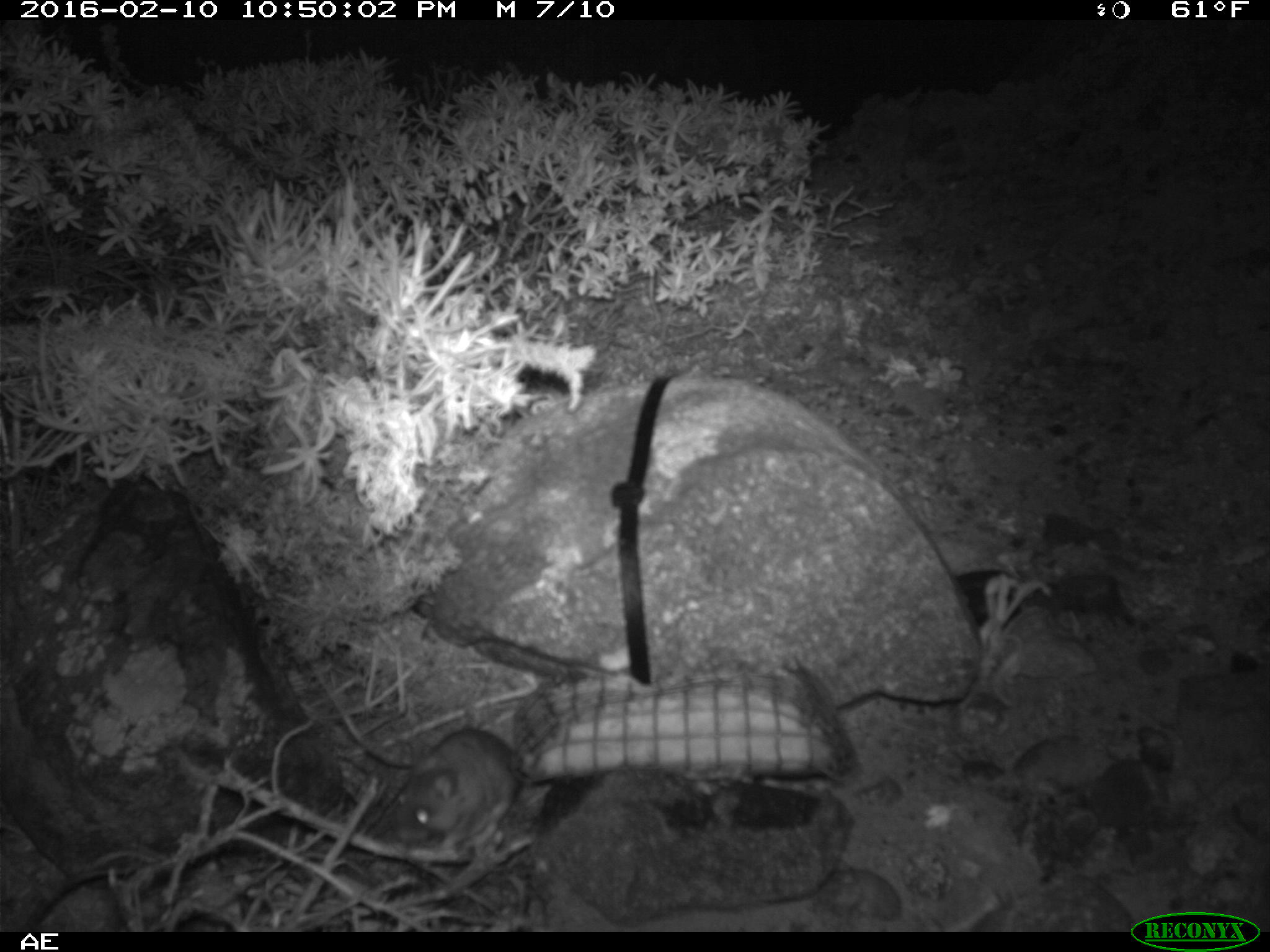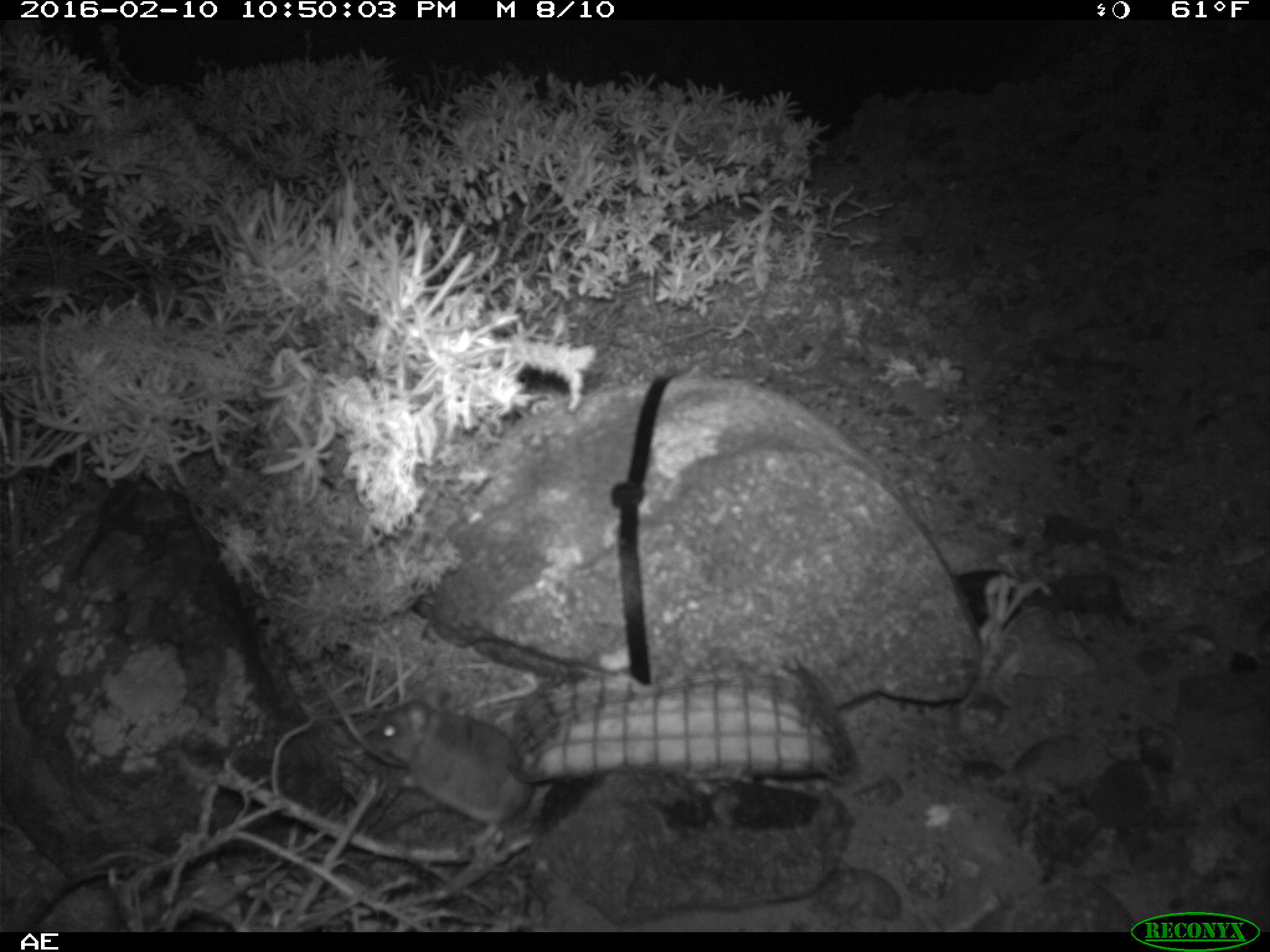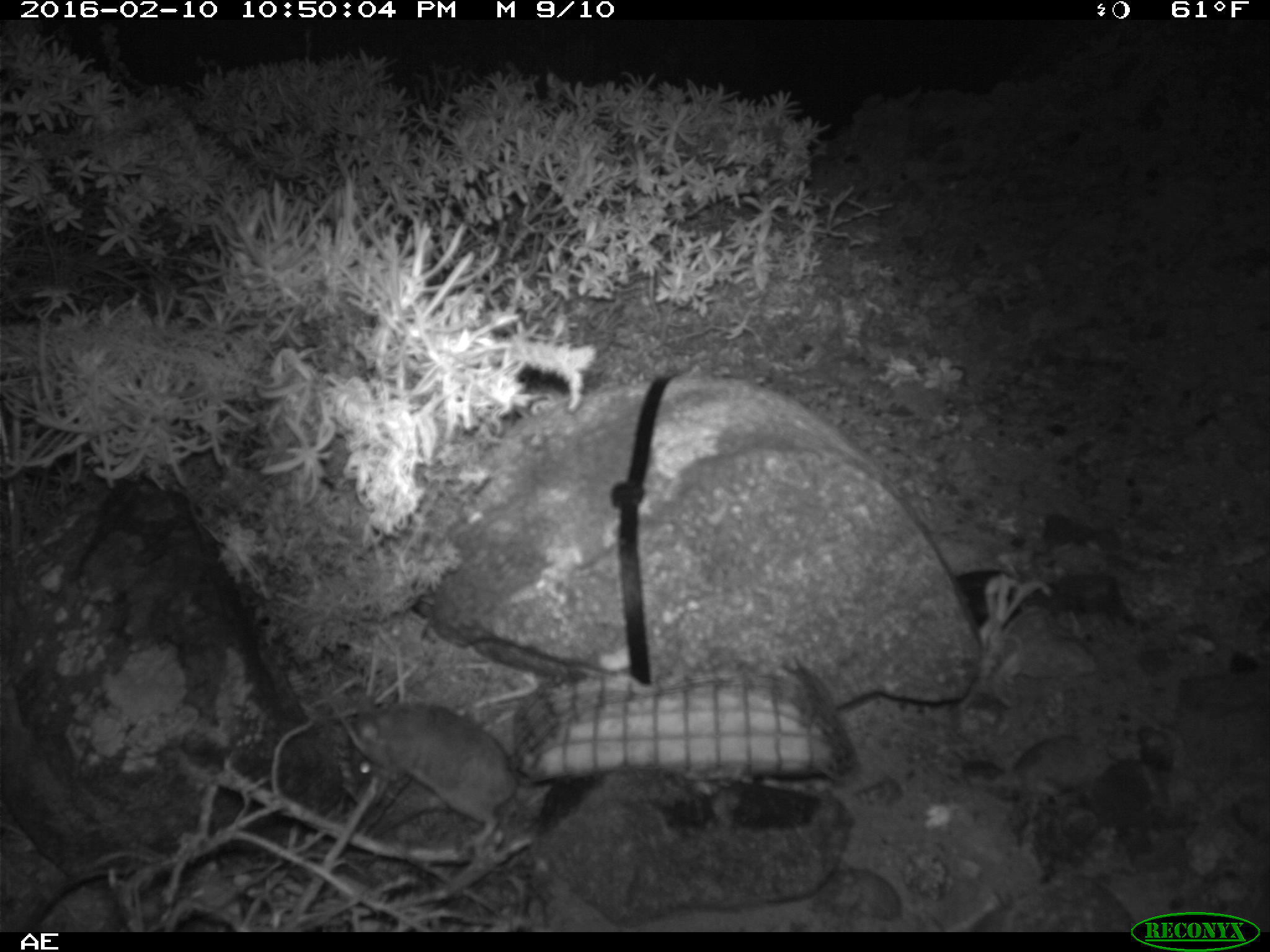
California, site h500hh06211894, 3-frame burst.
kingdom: Animalia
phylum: Chordata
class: Mammalia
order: Rodentia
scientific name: Rodentia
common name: rodent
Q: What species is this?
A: Rodent (Rodentia).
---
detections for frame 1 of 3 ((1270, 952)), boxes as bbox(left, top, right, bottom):
rodent: bbox(405, 727, 521, 848)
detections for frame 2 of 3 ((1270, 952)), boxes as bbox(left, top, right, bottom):
rodent: bbox(362, 685, 533, 860)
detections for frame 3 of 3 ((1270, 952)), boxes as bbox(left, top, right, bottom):
rodent: bbox(319, 669, 519, 850)